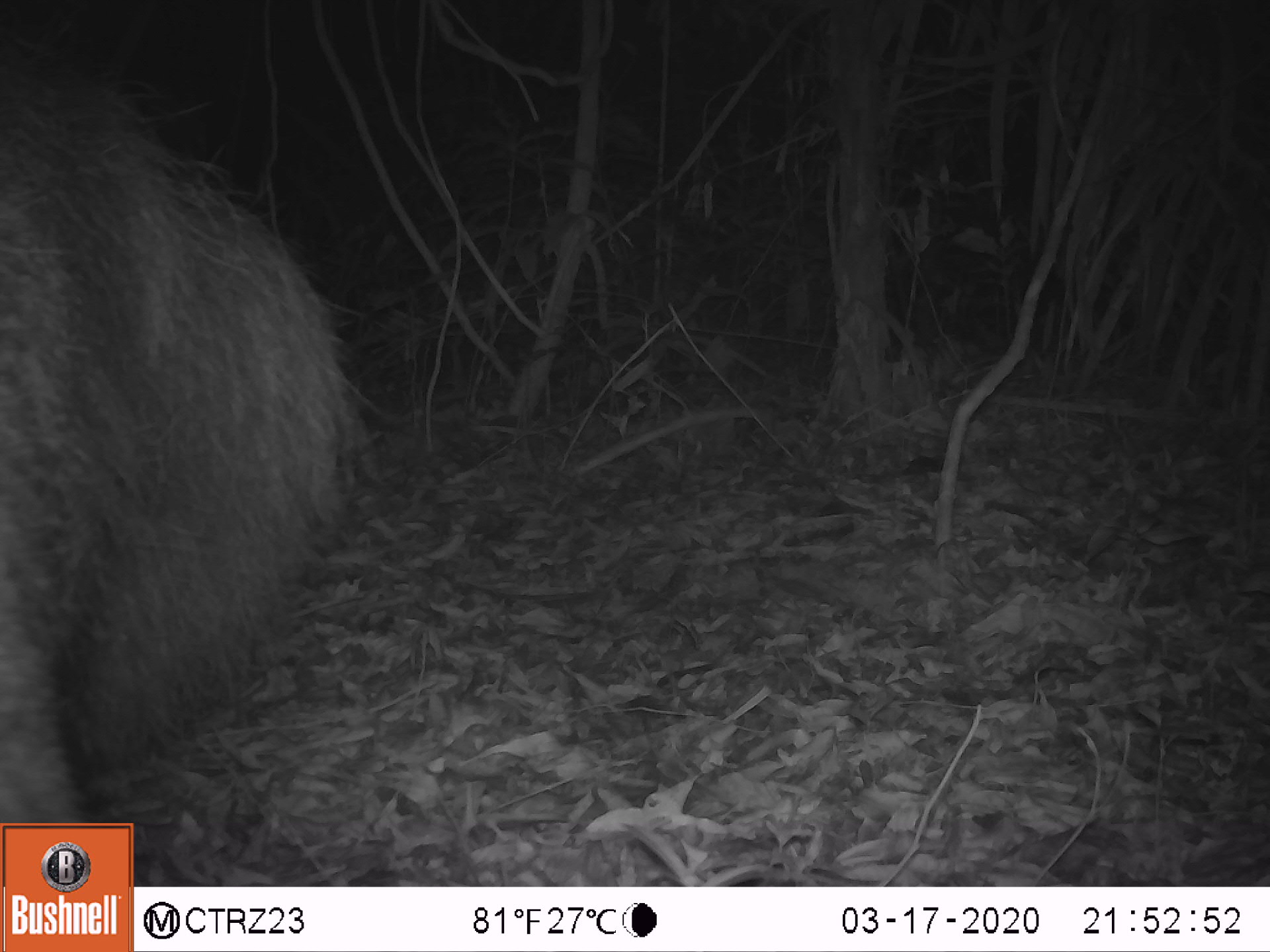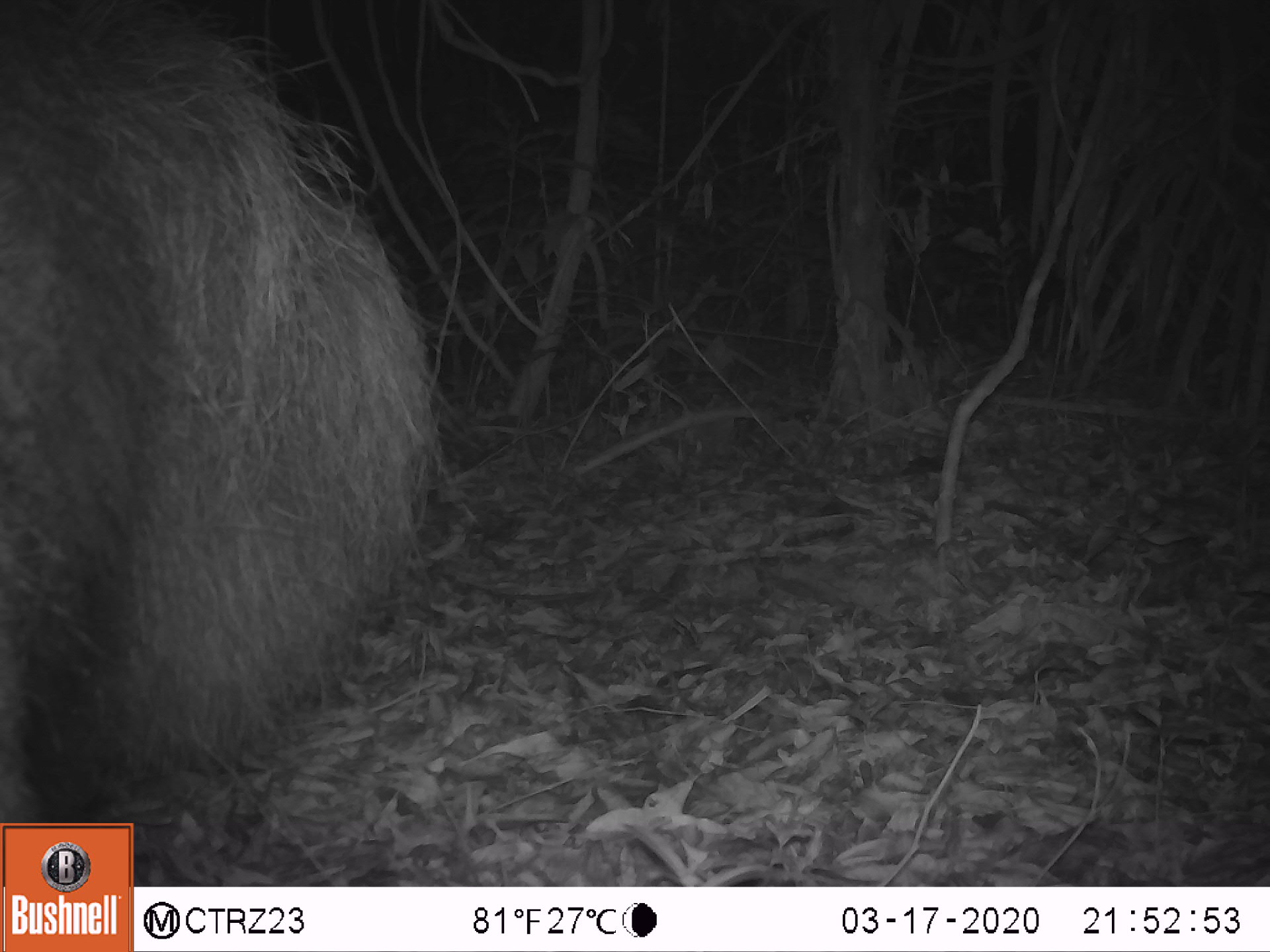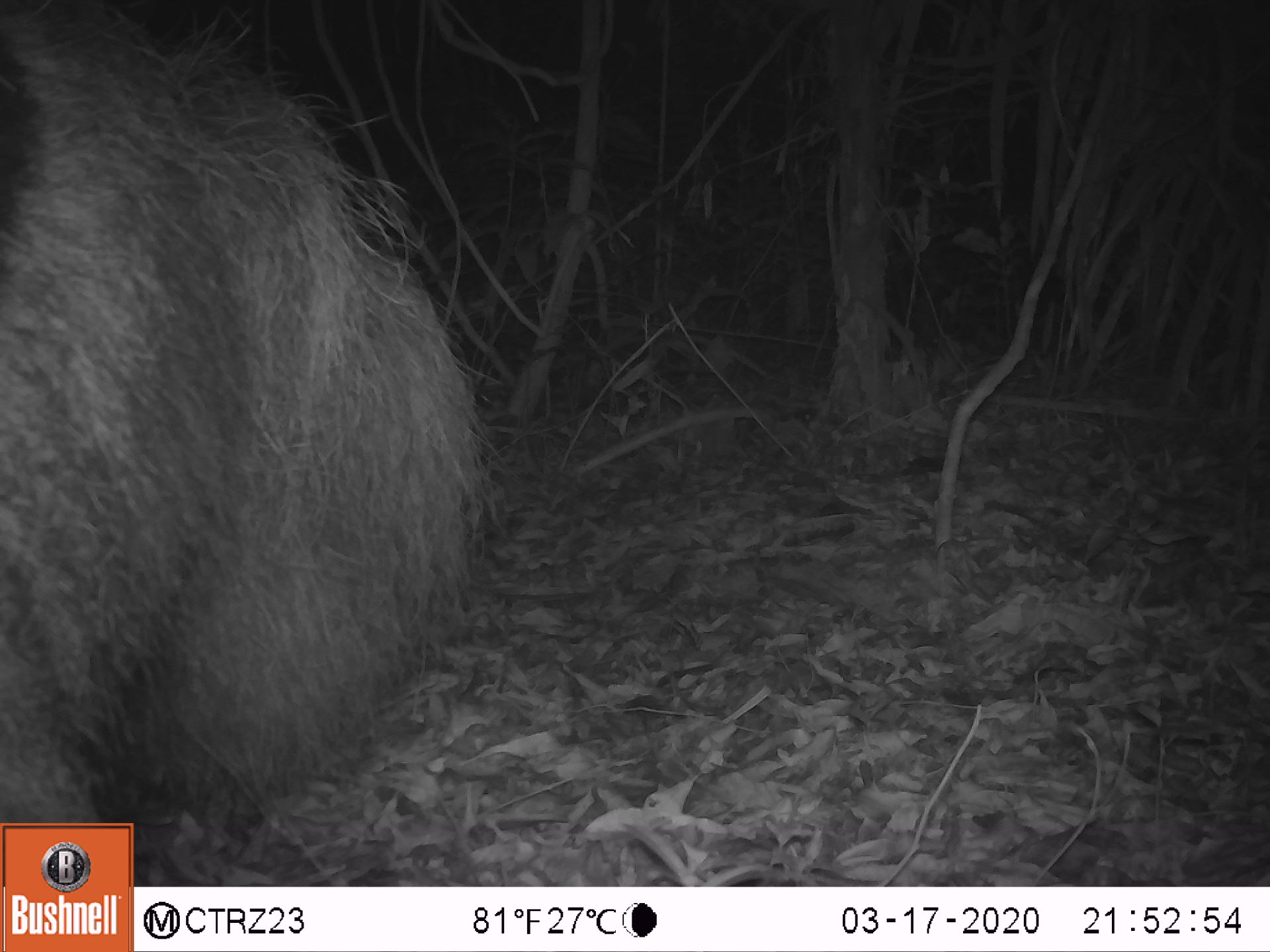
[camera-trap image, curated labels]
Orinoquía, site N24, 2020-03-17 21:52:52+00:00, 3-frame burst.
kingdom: Animalia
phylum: Chordata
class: Mammalia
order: Artiodactyla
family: Tayassuidae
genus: Pecari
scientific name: Pecari tajacu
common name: collared peccary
Collared peccary (Pecari tajacu).